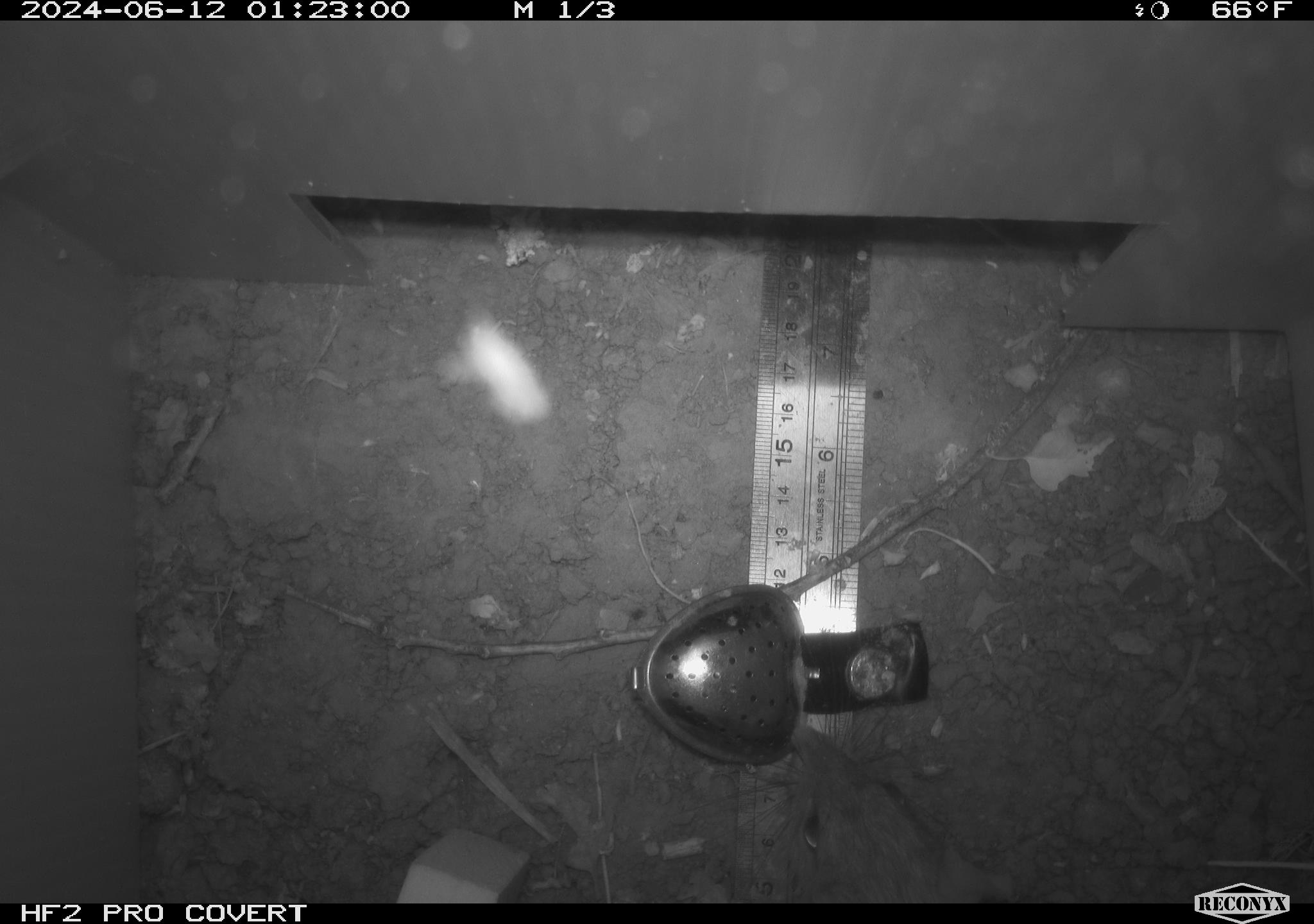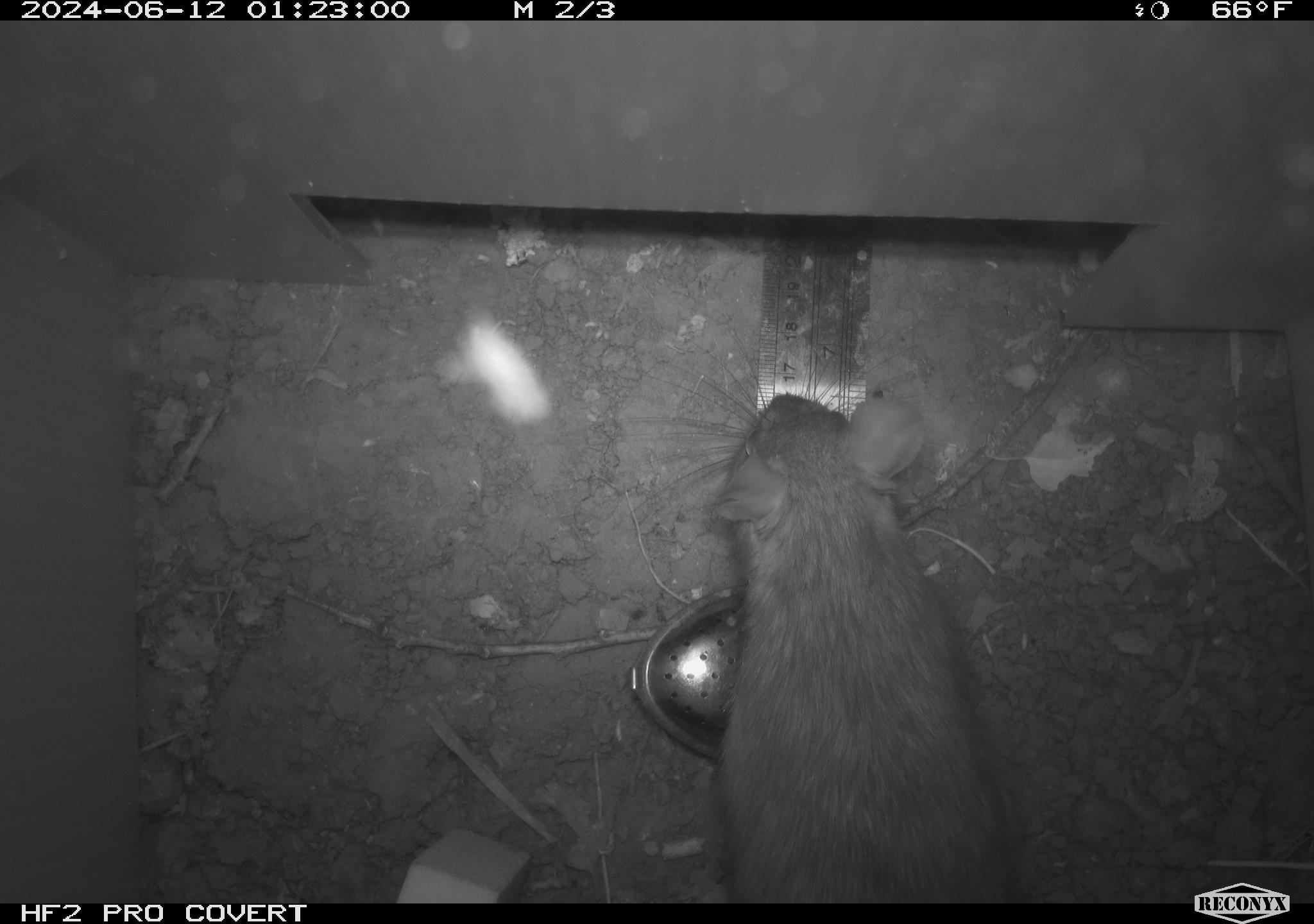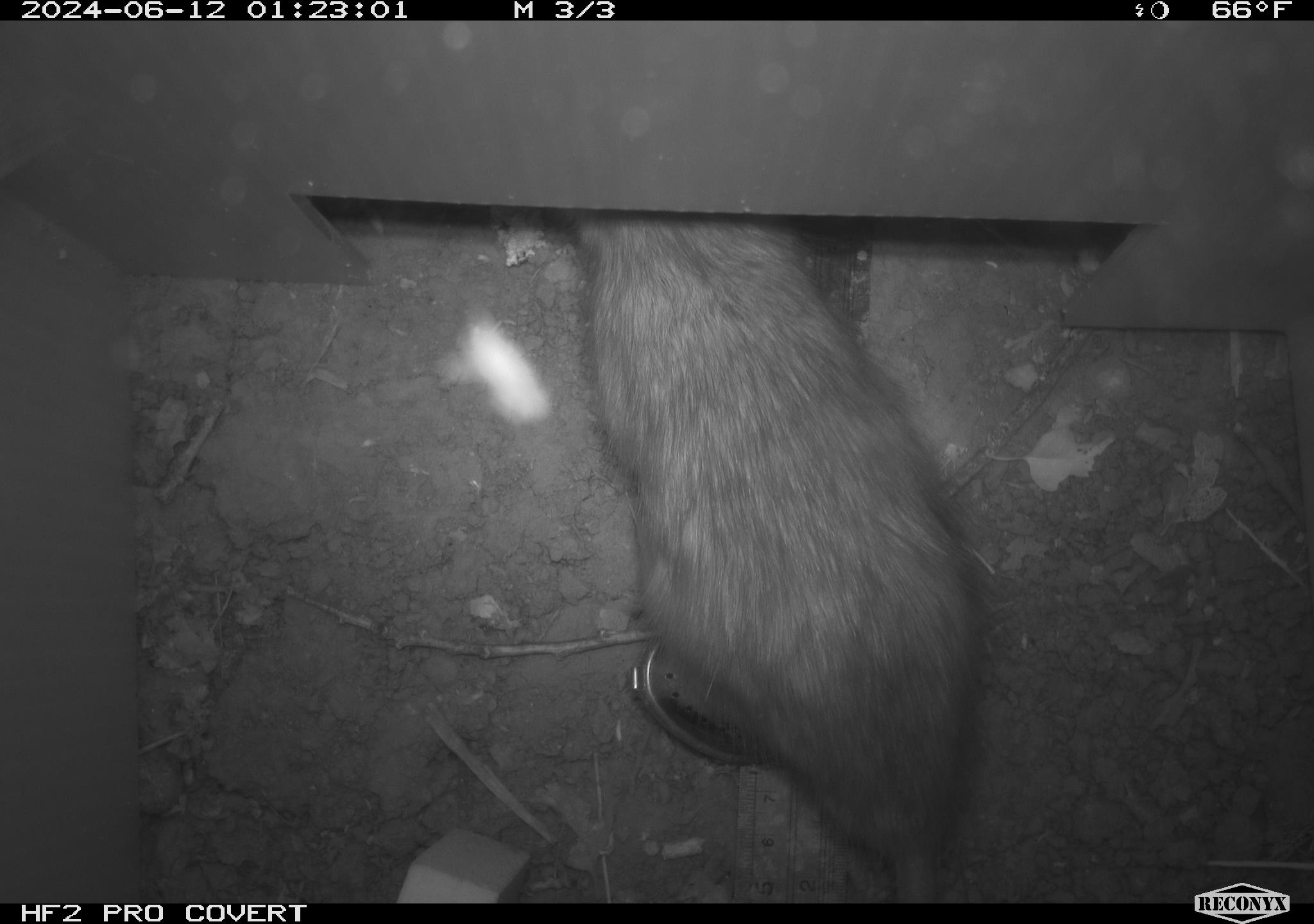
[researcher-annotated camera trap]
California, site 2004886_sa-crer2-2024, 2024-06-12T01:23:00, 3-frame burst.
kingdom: Animalia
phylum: Chordata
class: Mammalia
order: Rodentia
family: Muridae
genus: Rattus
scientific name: Rattus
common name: rat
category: rattus species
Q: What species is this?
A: Rattus species (rat) (Rattus).